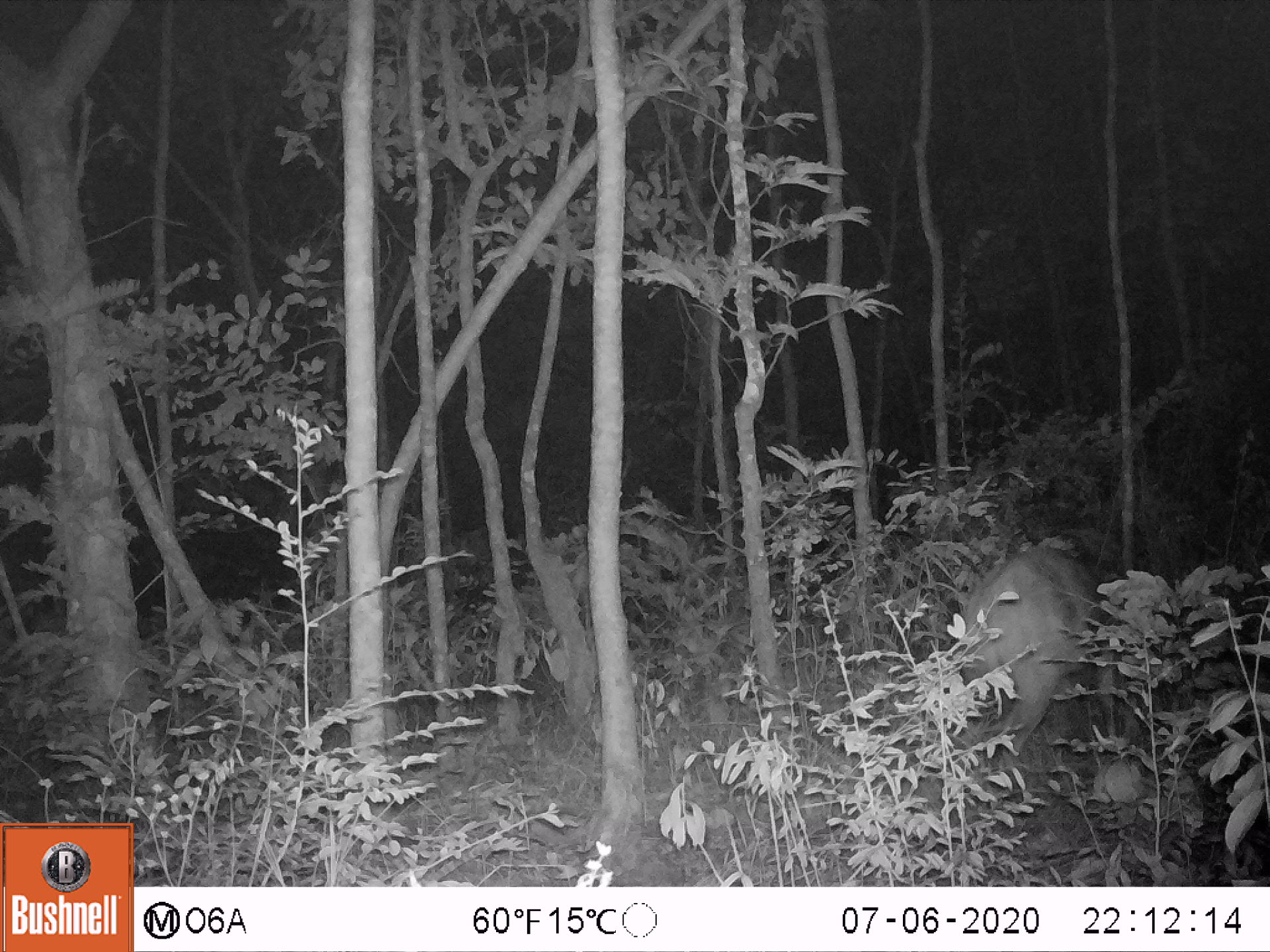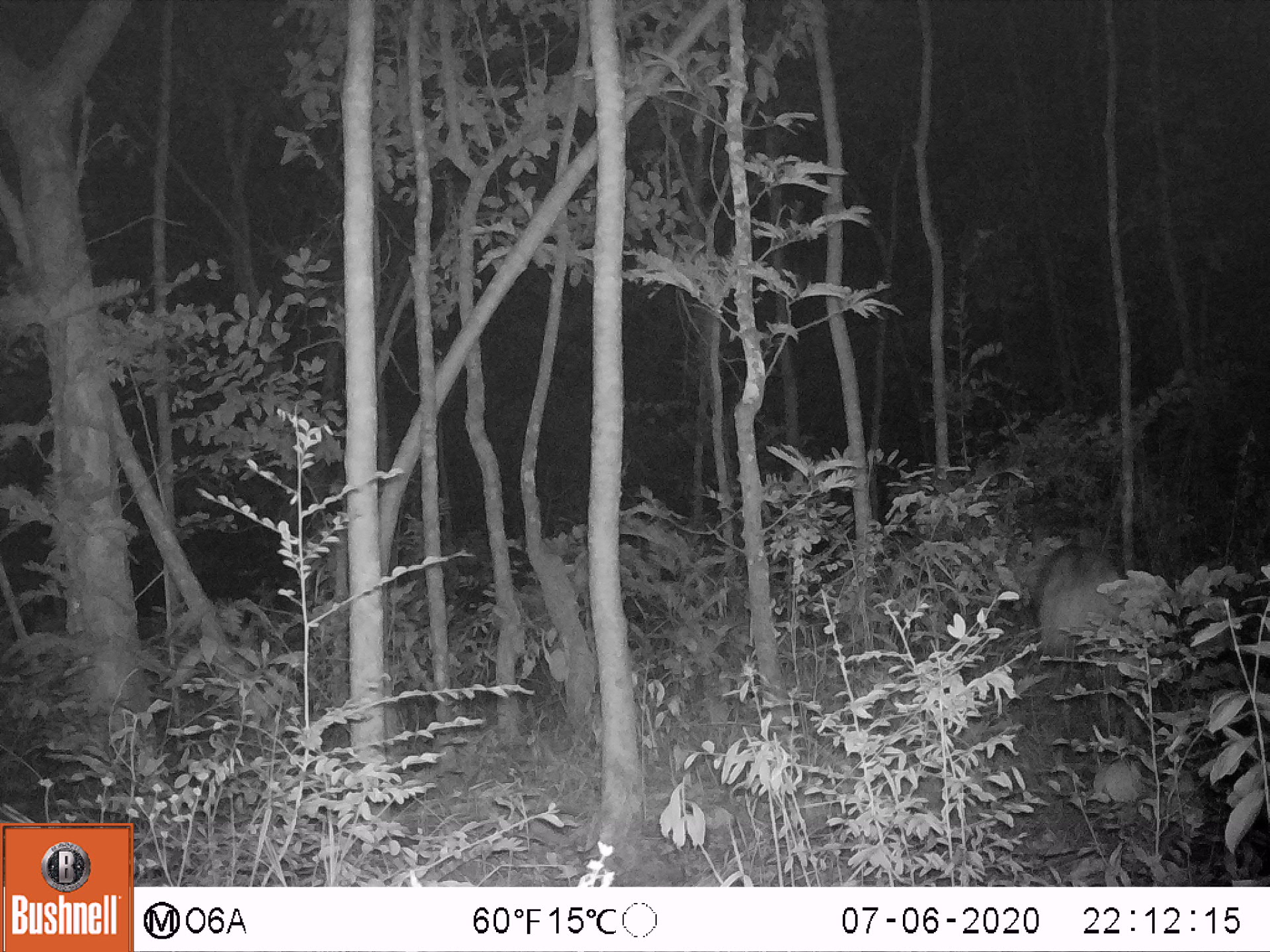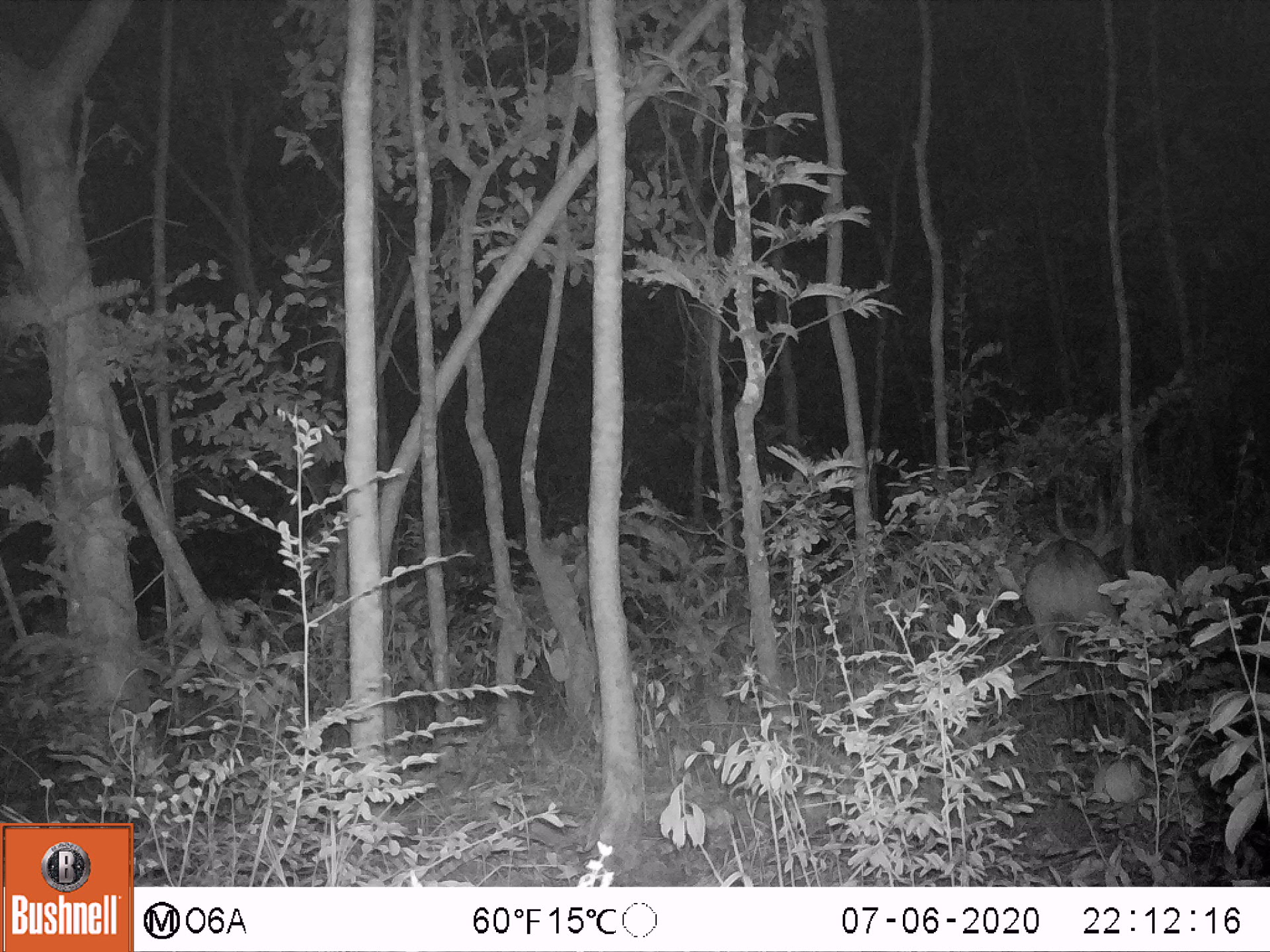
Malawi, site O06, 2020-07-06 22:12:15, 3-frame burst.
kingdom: Animalia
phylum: Chordata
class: Mammalia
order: Artiodactyla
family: Bovidae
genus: Tragelaphus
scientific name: Tragelaphus sylvaticus sylvaticus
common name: cape bushbuck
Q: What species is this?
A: Cape bushbuck (Tragelaphus sylvaticus sylvaticus).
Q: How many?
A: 1.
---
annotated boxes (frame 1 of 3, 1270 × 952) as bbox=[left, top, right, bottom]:
cape bushbuck: bbox=[936, 529, 1129, 773]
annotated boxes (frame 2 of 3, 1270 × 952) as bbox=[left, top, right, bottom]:
cape bushbuck: bbox=[1001, 524, 1134, 696]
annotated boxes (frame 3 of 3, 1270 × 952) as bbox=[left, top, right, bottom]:
cape bushbuck: bbox=[1016, 473, 1128, 685]